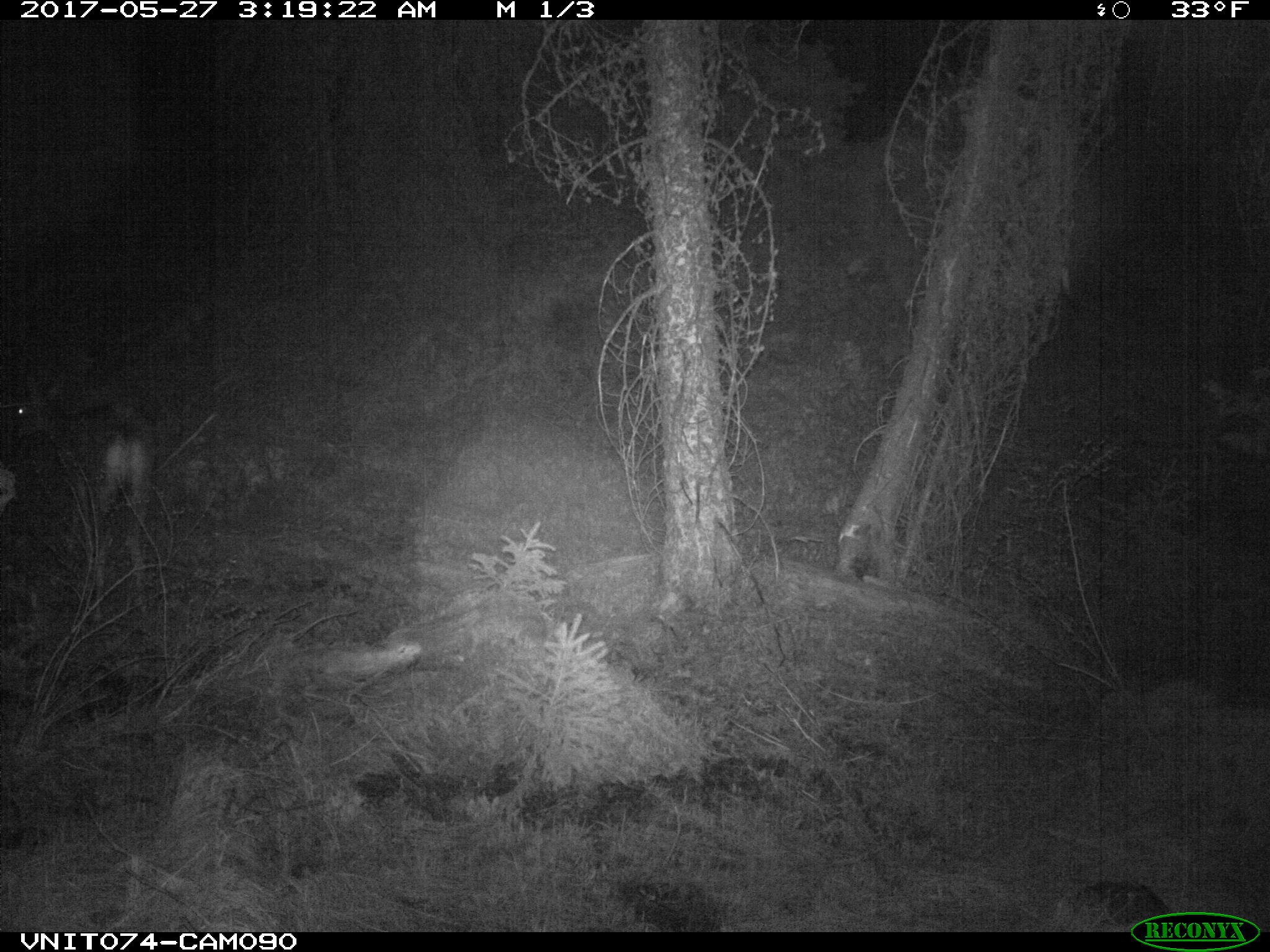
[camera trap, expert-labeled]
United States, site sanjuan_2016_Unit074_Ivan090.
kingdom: Animalia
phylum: Chordata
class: Mammalia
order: Artiodactyla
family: Cervidae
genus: Odocoileus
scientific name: Odocoileus hemionus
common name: mule deer